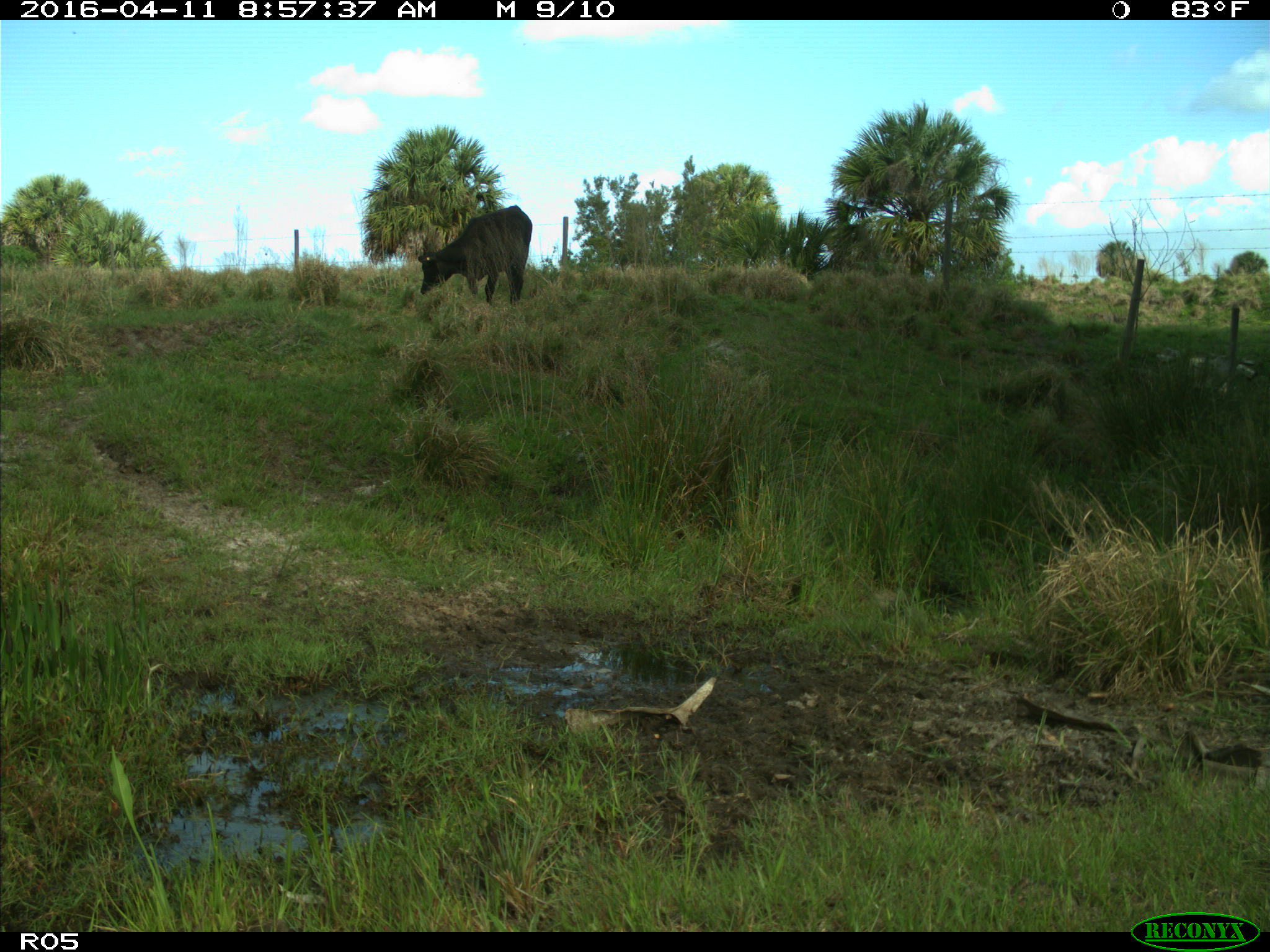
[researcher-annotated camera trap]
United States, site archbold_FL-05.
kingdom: Animalia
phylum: Chordata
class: Mammalia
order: Artiodactyla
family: Bovidae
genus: Bos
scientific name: Bos taurus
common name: domestic cow